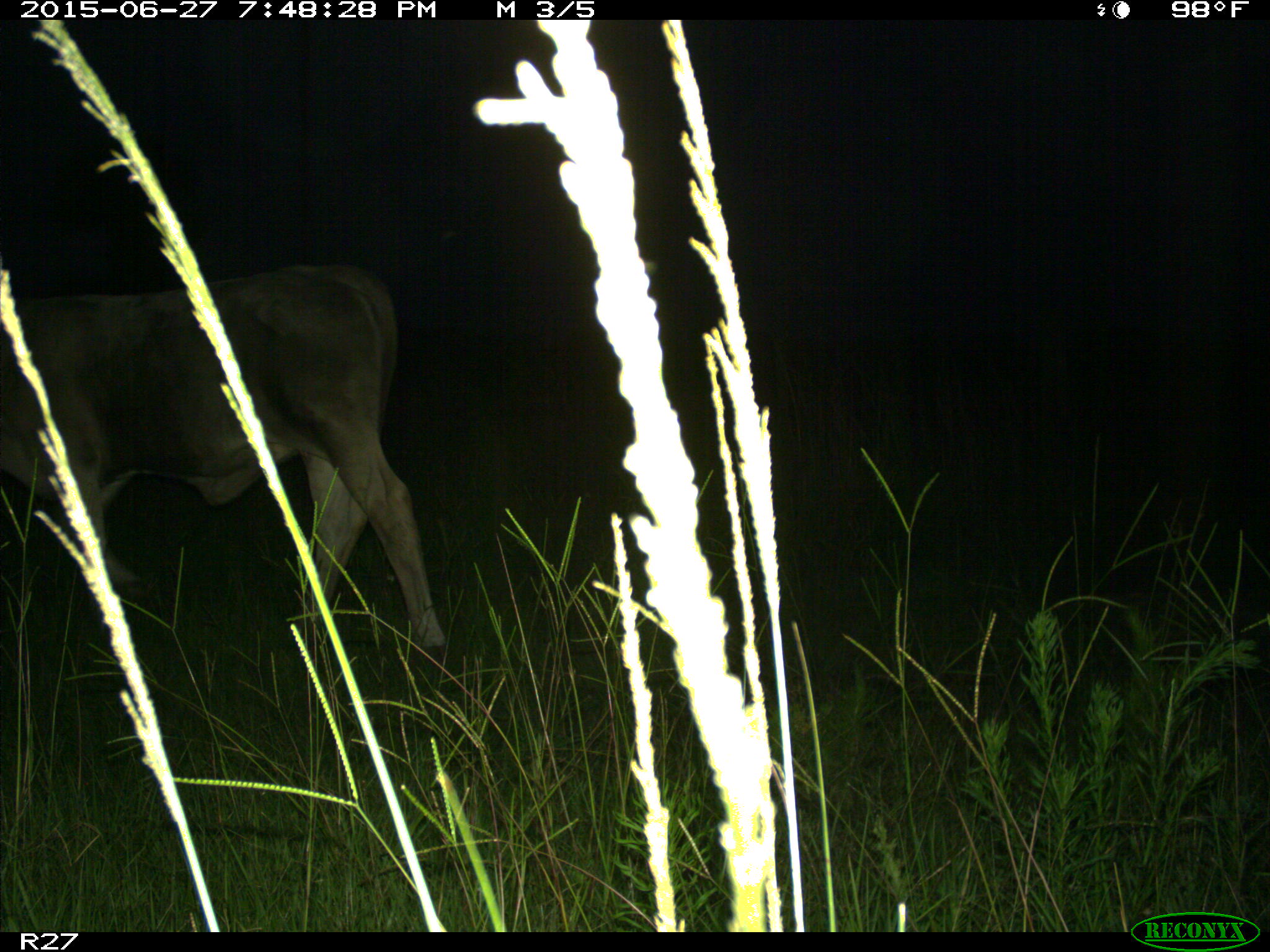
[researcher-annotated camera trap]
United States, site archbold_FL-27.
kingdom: Animalia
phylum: Chordata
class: Mammalia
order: Artiodactyla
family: Bovidae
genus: Bos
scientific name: Bos taurus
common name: domestic cow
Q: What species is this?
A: Bos taurus (domestic cow).